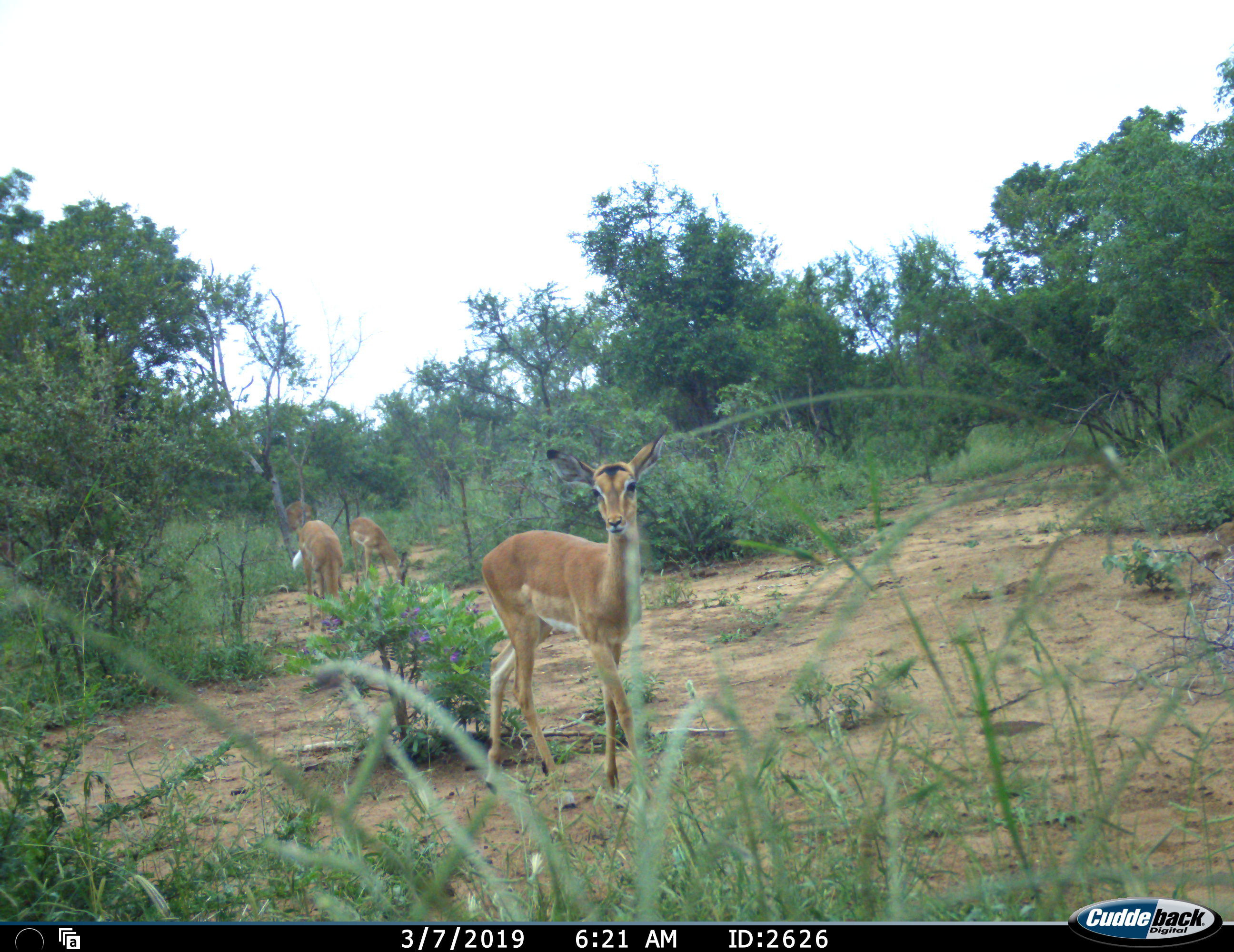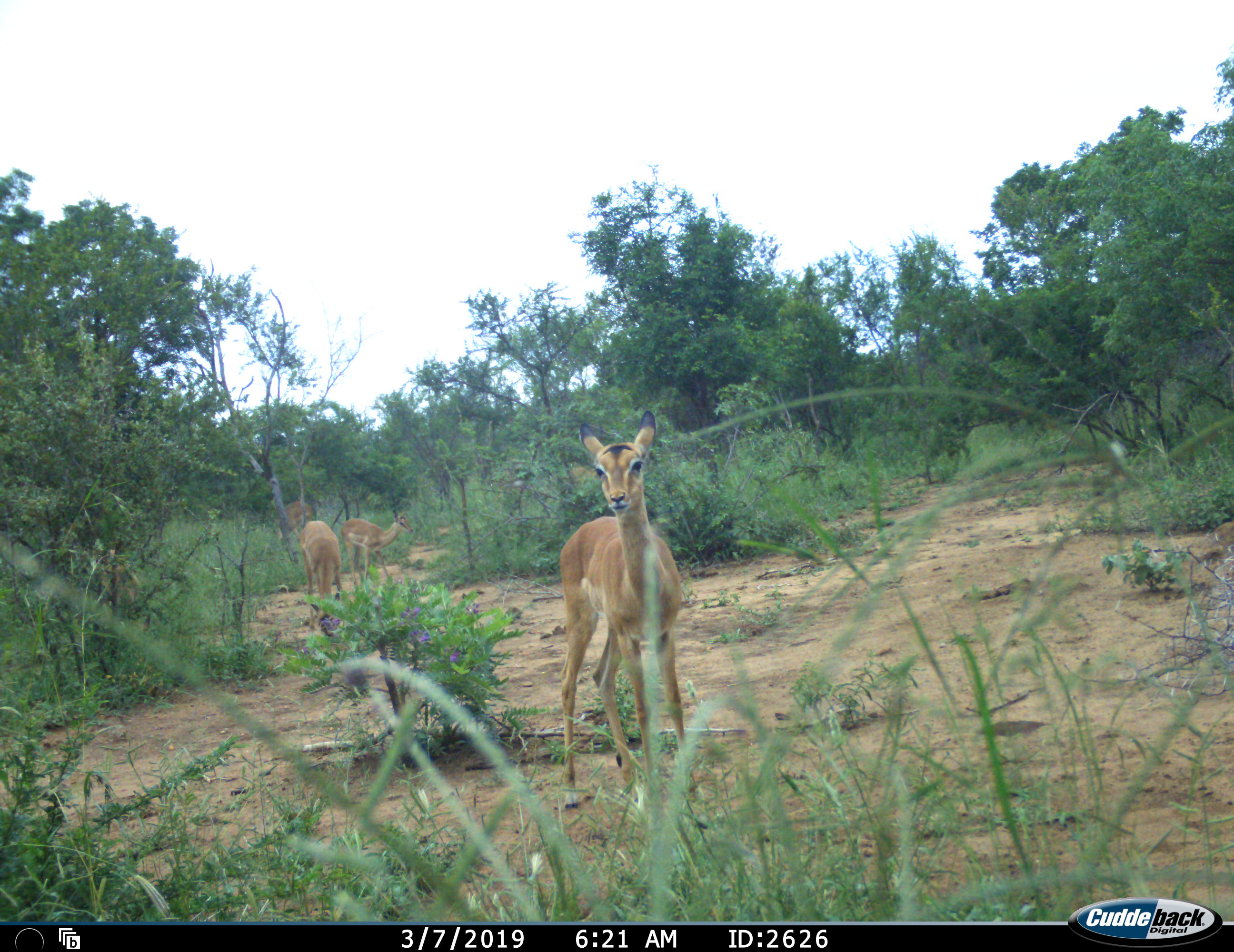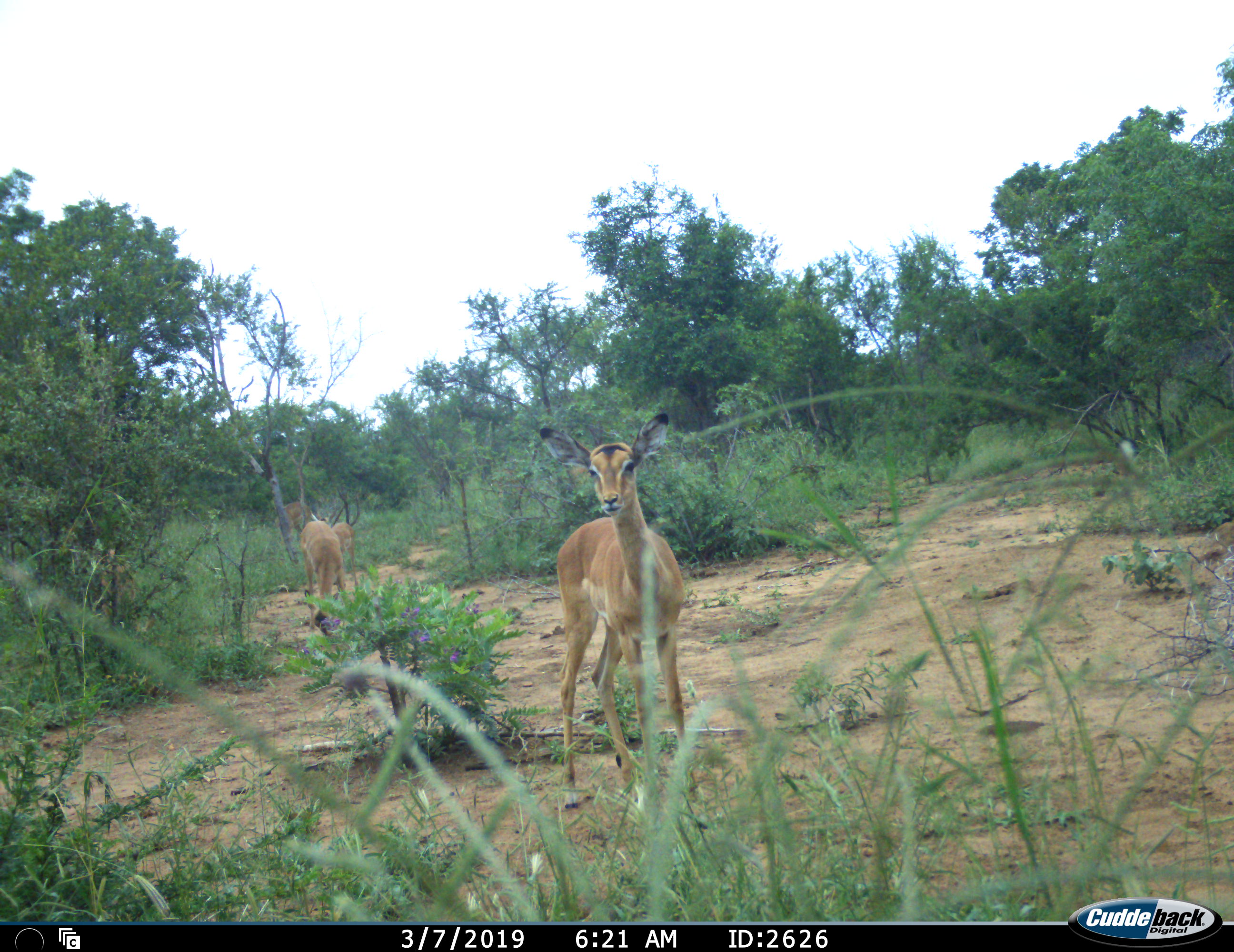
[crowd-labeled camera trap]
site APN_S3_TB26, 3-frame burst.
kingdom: Animalia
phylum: Chordata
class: Mammalia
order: Artiodactyla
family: Bovidae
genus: Aepyceros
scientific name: Aepyceros melampus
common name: impala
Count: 4.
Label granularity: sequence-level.